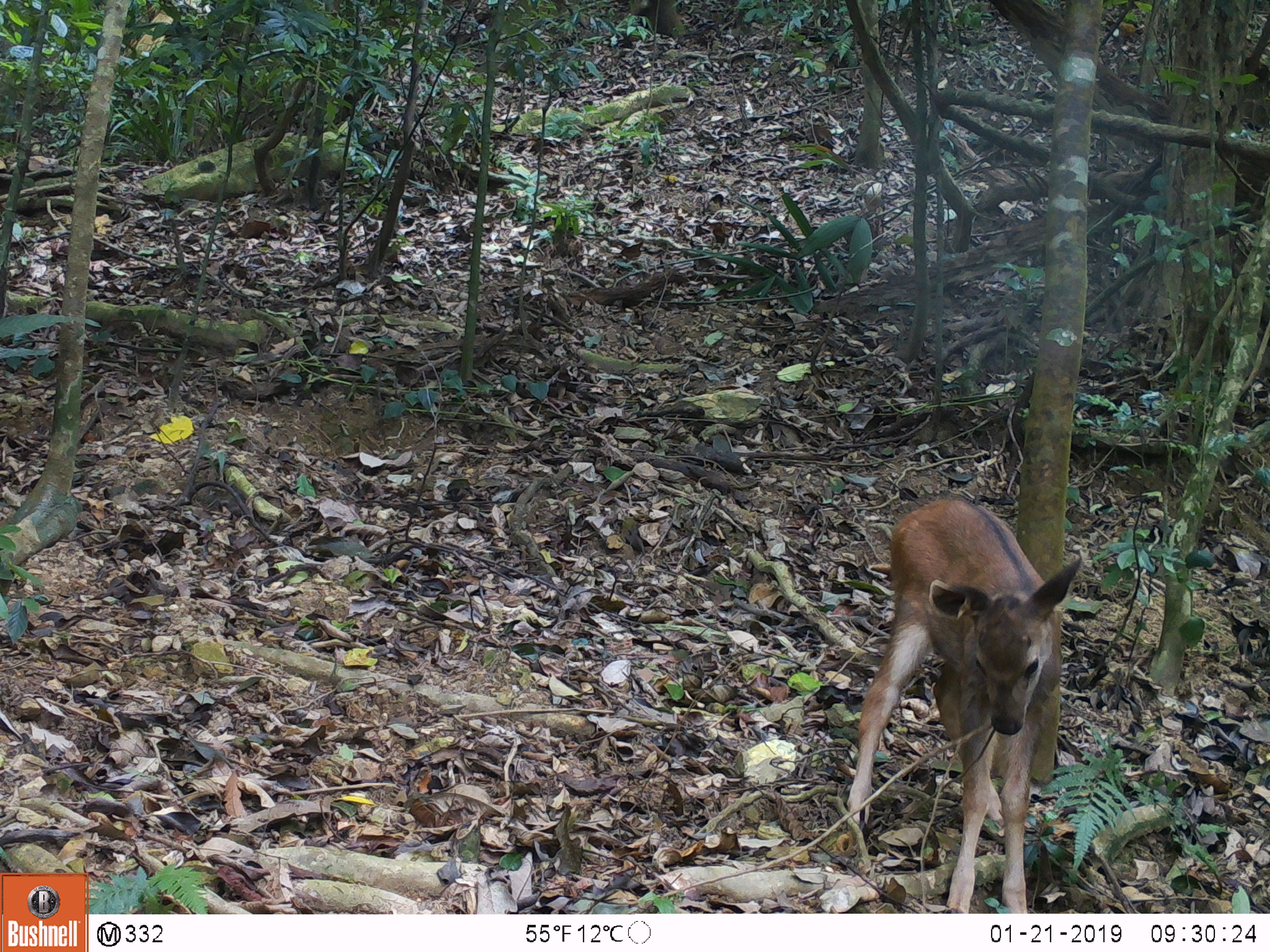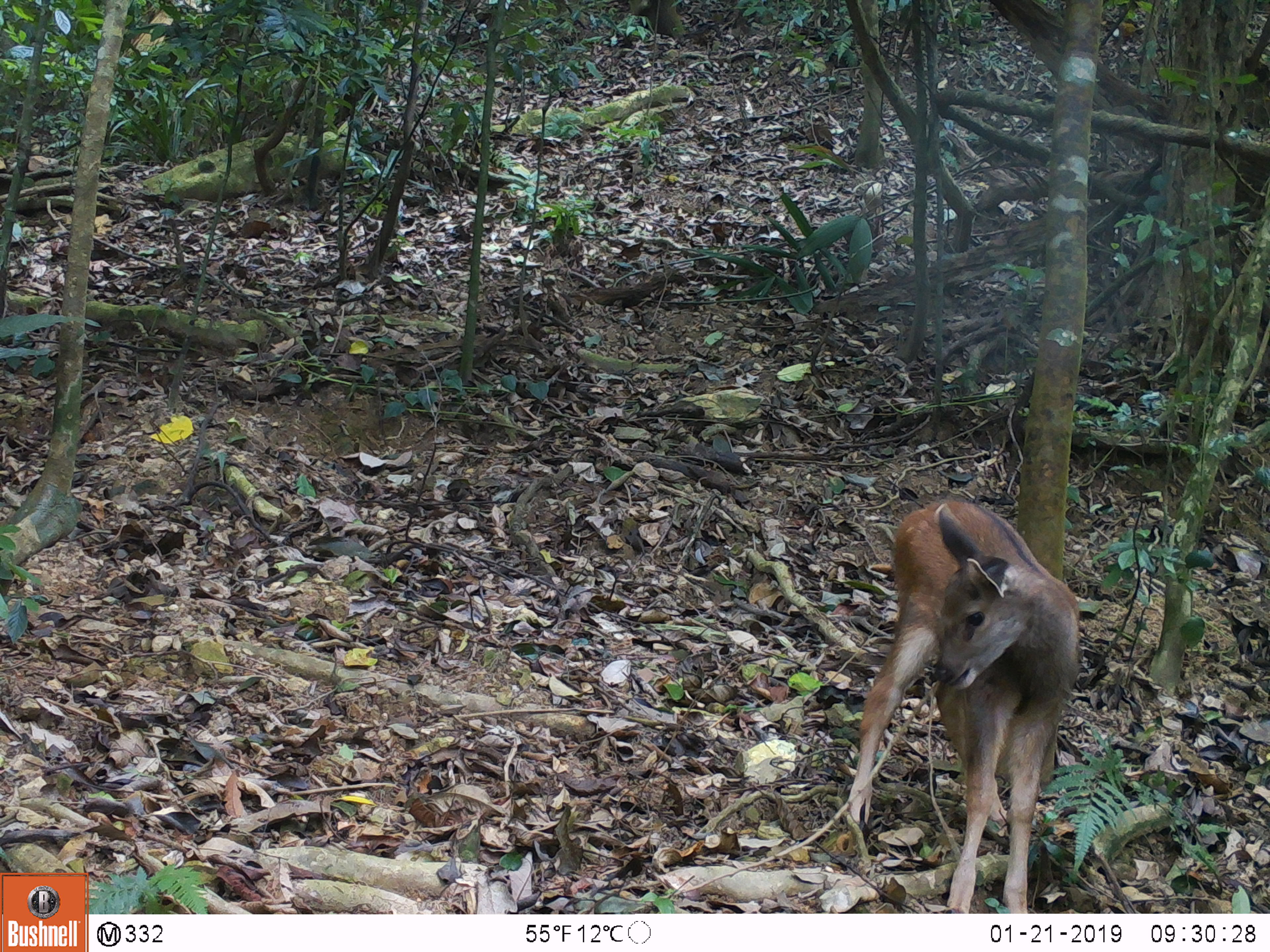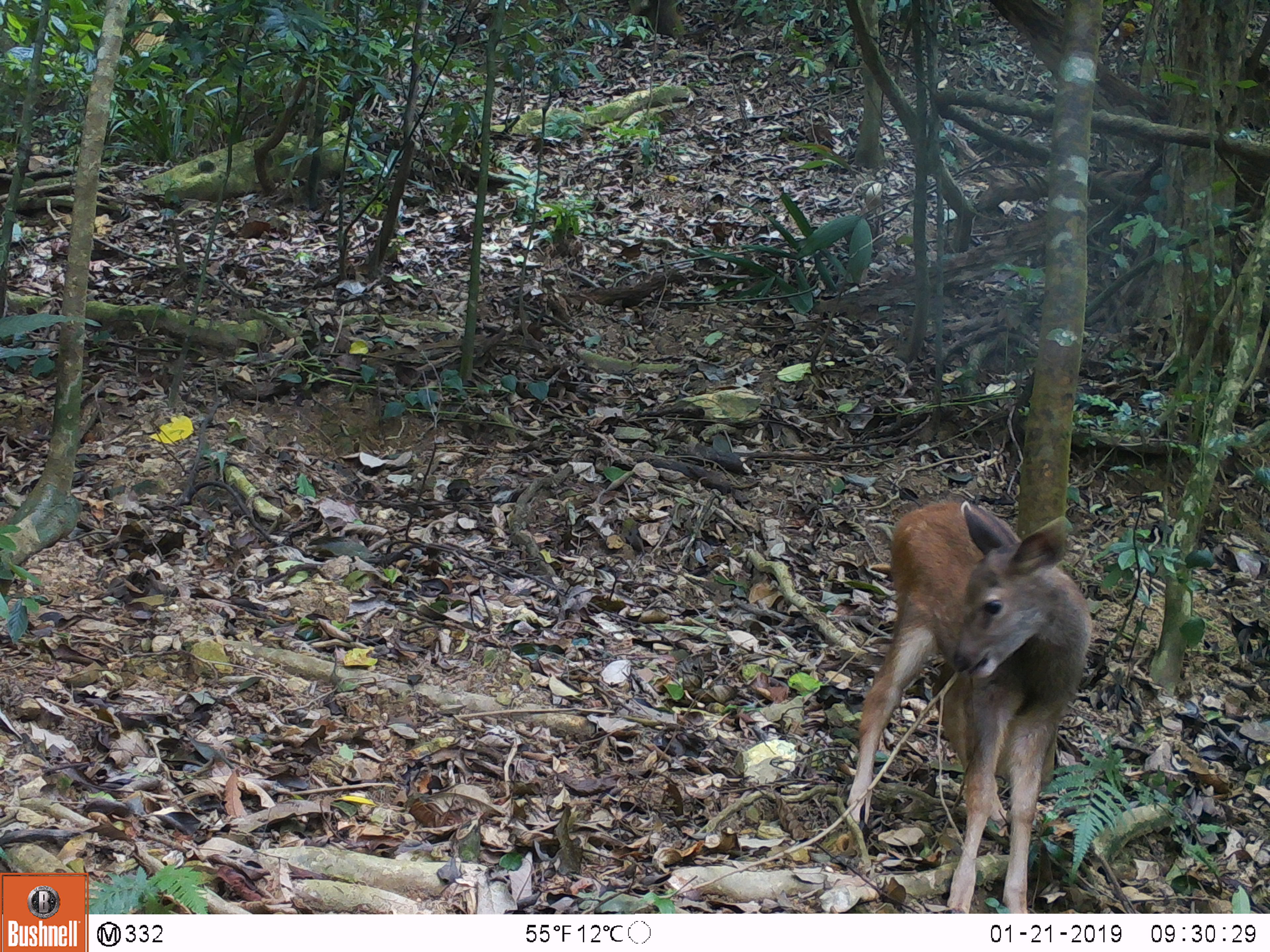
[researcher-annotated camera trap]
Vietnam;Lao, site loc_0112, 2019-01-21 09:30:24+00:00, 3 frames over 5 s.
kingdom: Animalia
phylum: Chordata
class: Mammalia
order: Artiodactyla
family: Cervidae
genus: Rusa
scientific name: Rusa unicolor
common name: sambar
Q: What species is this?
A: Sambar (Rusa unicolor).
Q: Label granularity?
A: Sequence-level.